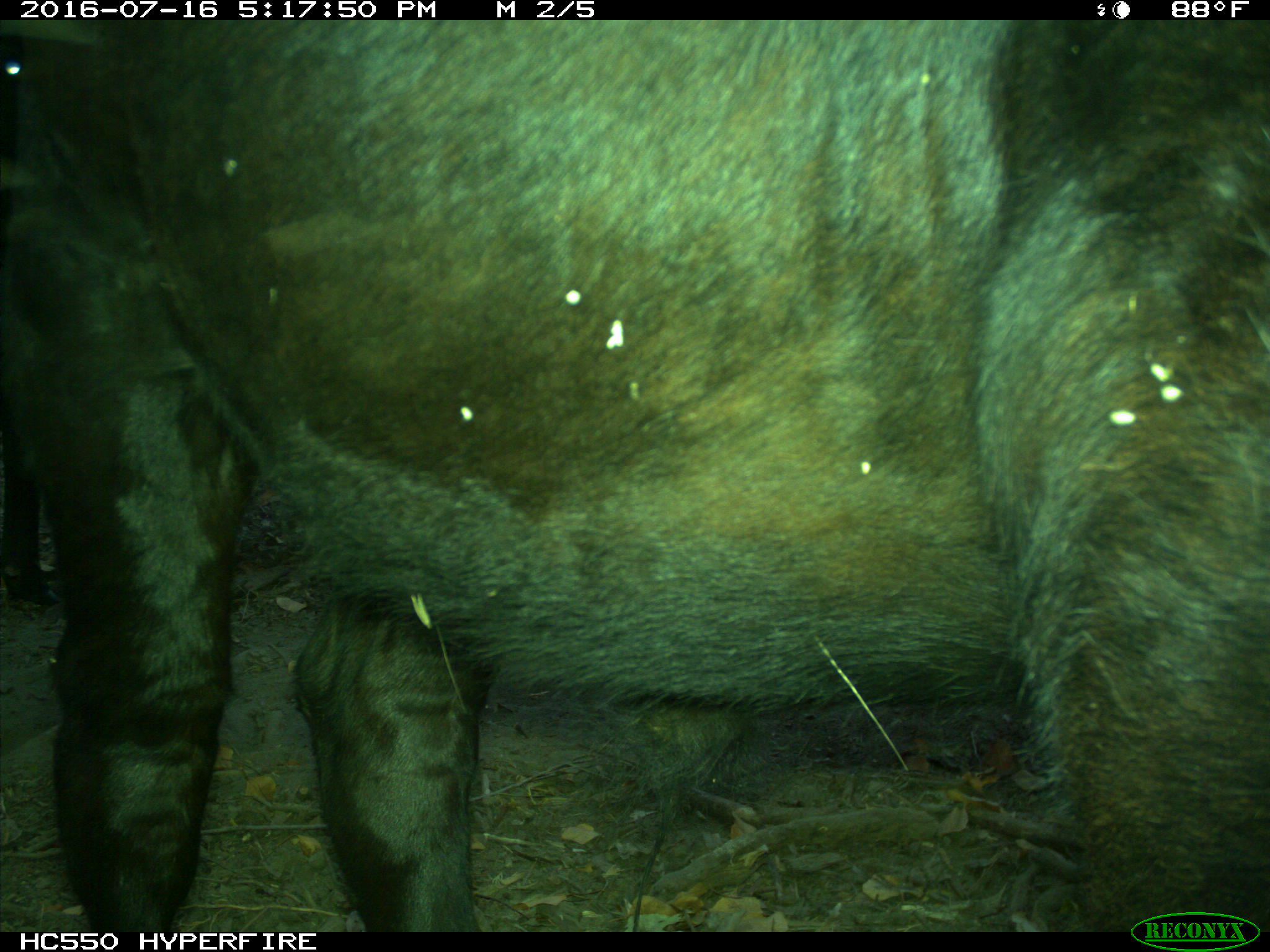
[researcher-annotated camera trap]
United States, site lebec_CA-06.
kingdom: Animalia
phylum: Chordata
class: Mammalia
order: Artiodactyla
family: Bovidae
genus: Bos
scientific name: Bos taurus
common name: domestic cow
Bos taurus (domestic cow).